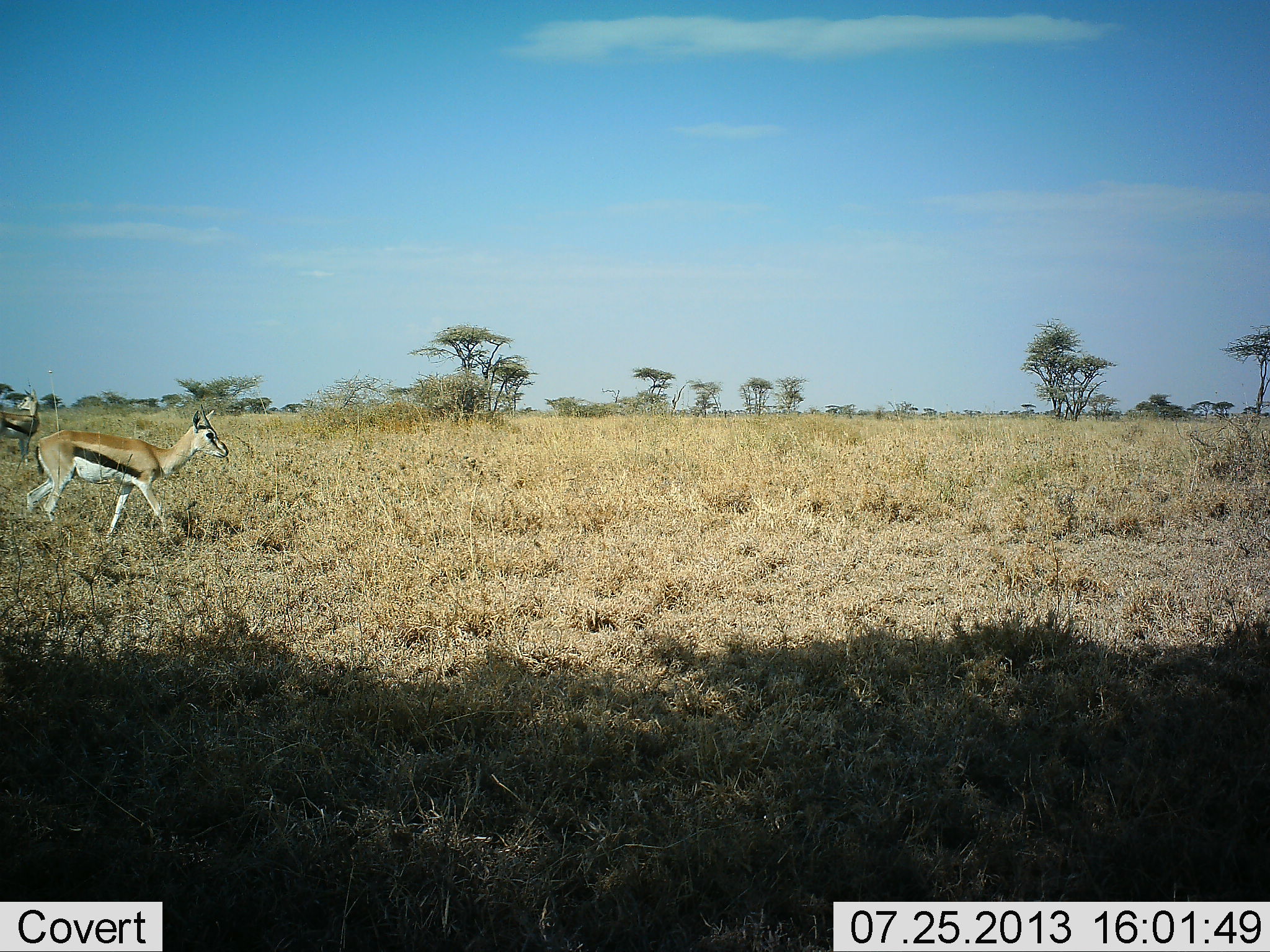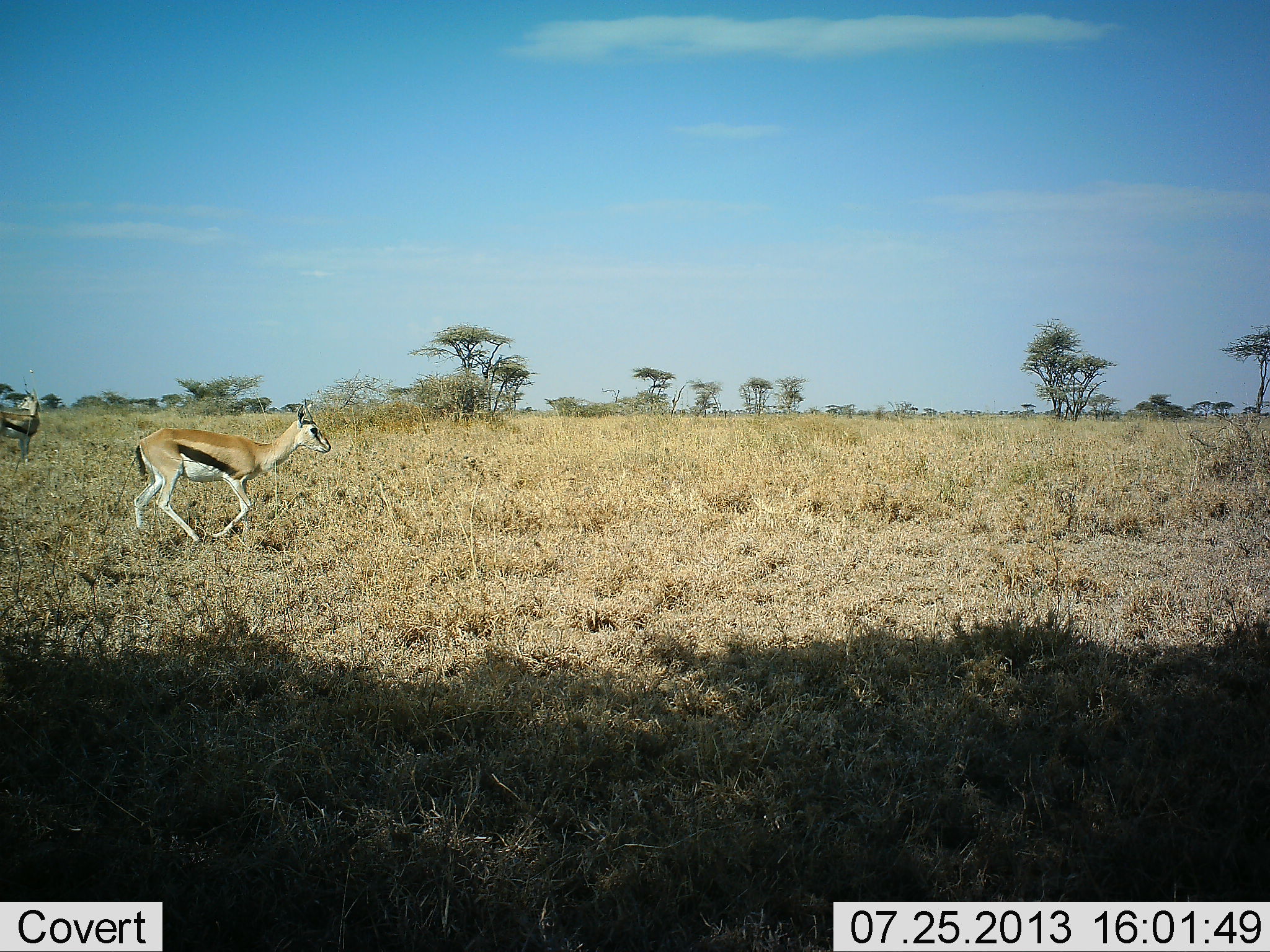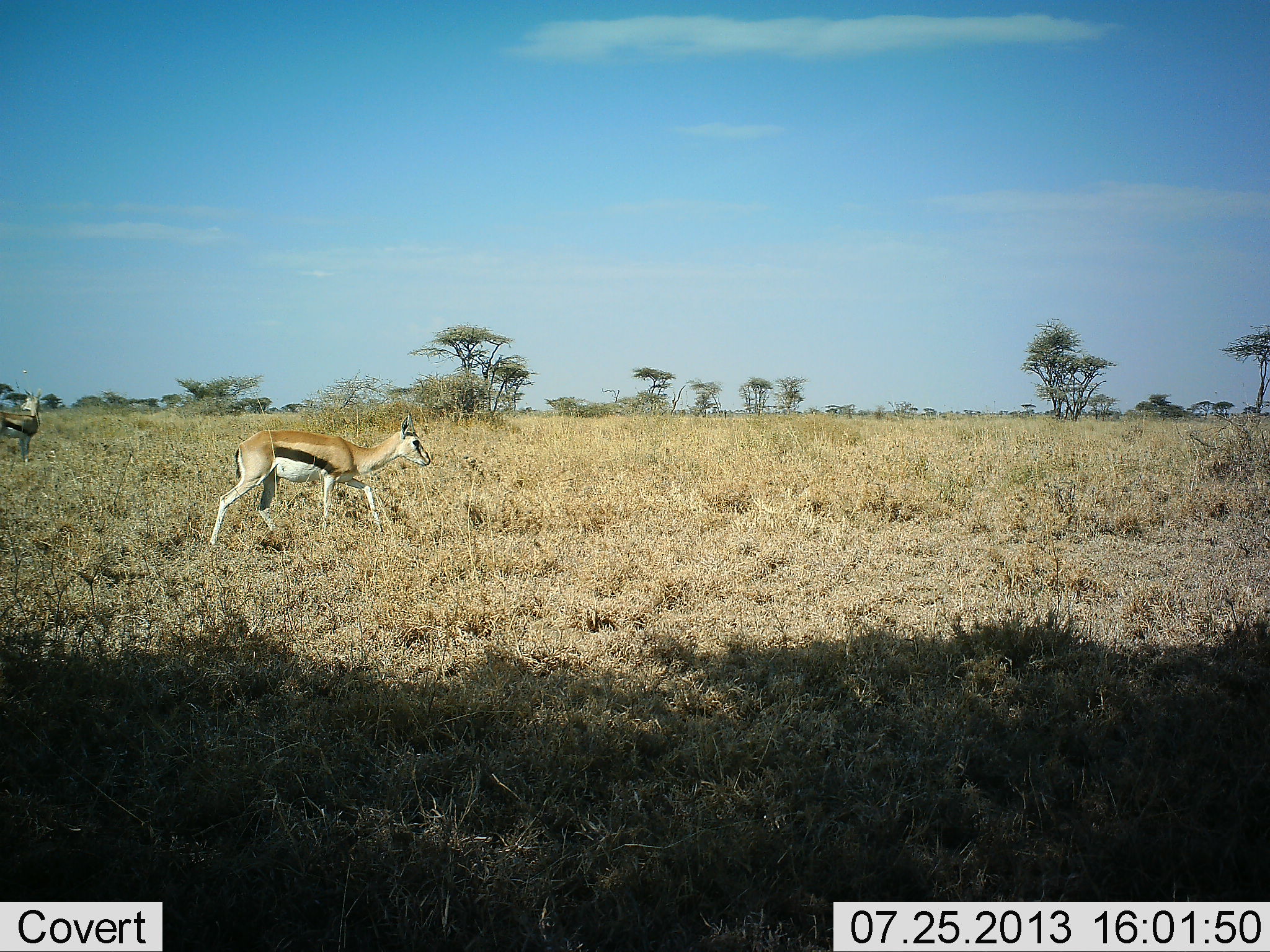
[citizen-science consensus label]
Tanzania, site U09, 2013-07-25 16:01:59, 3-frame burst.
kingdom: Animalia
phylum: Chordata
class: Mammalia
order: Artiodactyla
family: Bovidae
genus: Eudorcas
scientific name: Eudorcas thomsonii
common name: thomson's gazelle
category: gazellethomsons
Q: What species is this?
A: Gazellethomsons (thomson's gazelle) (Eudorcas thomsonii).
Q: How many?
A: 2.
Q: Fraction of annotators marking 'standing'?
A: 60%.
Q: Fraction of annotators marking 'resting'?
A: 0%.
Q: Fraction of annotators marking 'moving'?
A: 100%.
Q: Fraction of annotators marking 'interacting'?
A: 0%.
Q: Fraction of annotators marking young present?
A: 0%.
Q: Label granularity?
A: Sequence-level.